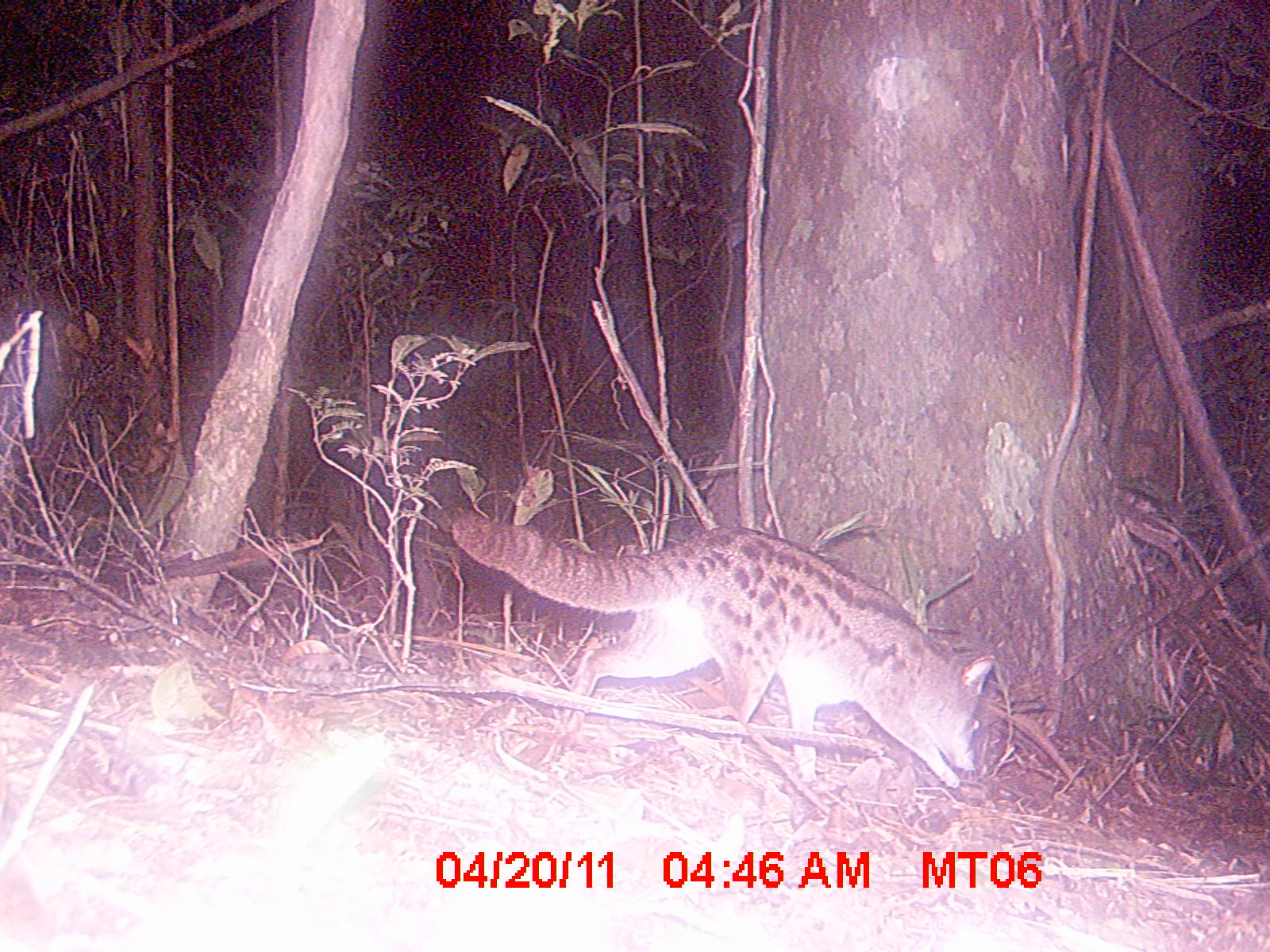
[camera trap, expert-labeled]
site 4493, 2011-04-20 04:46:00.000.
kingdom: Animalia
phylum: Chordata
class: Mammalia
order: Carnivora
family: Eupleridae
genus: Fossa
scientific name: Fossa fossana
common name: fanaloka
Fossa fossana (fanaloka), count 1.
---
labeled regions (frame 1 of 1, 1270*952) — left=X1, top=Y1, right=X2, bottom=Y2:
fossa fossana: left=445, top=502, right=998, bottom=791